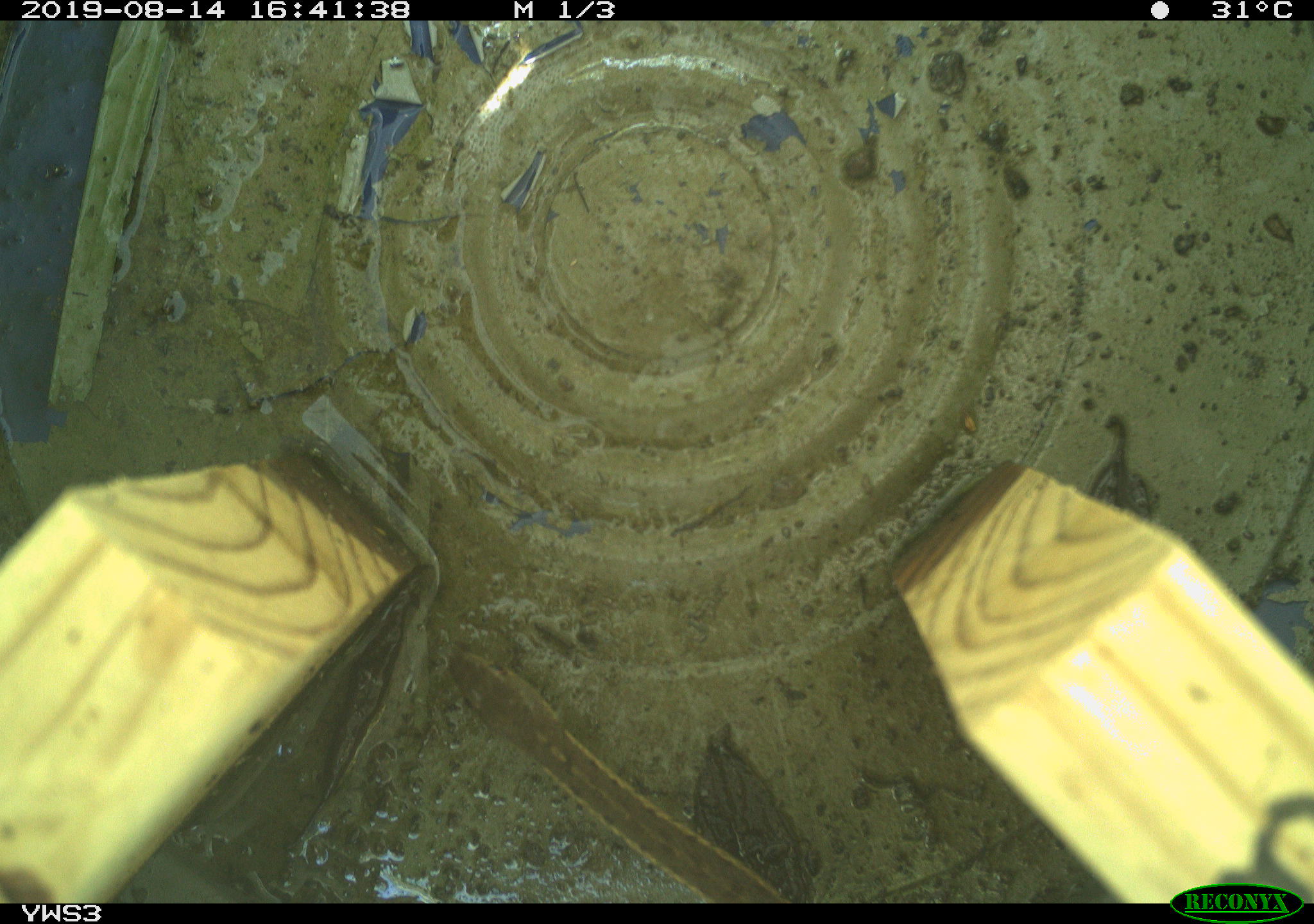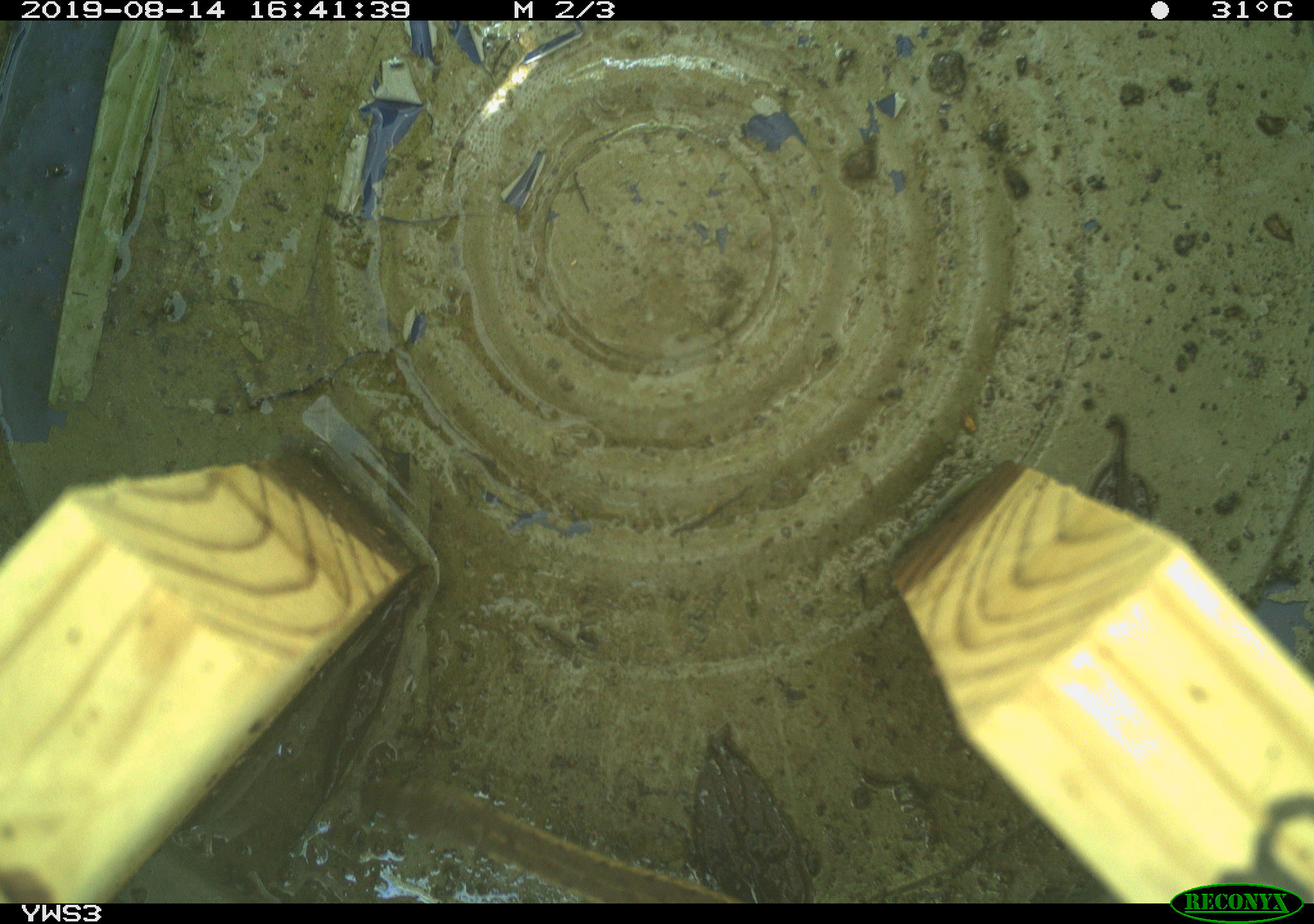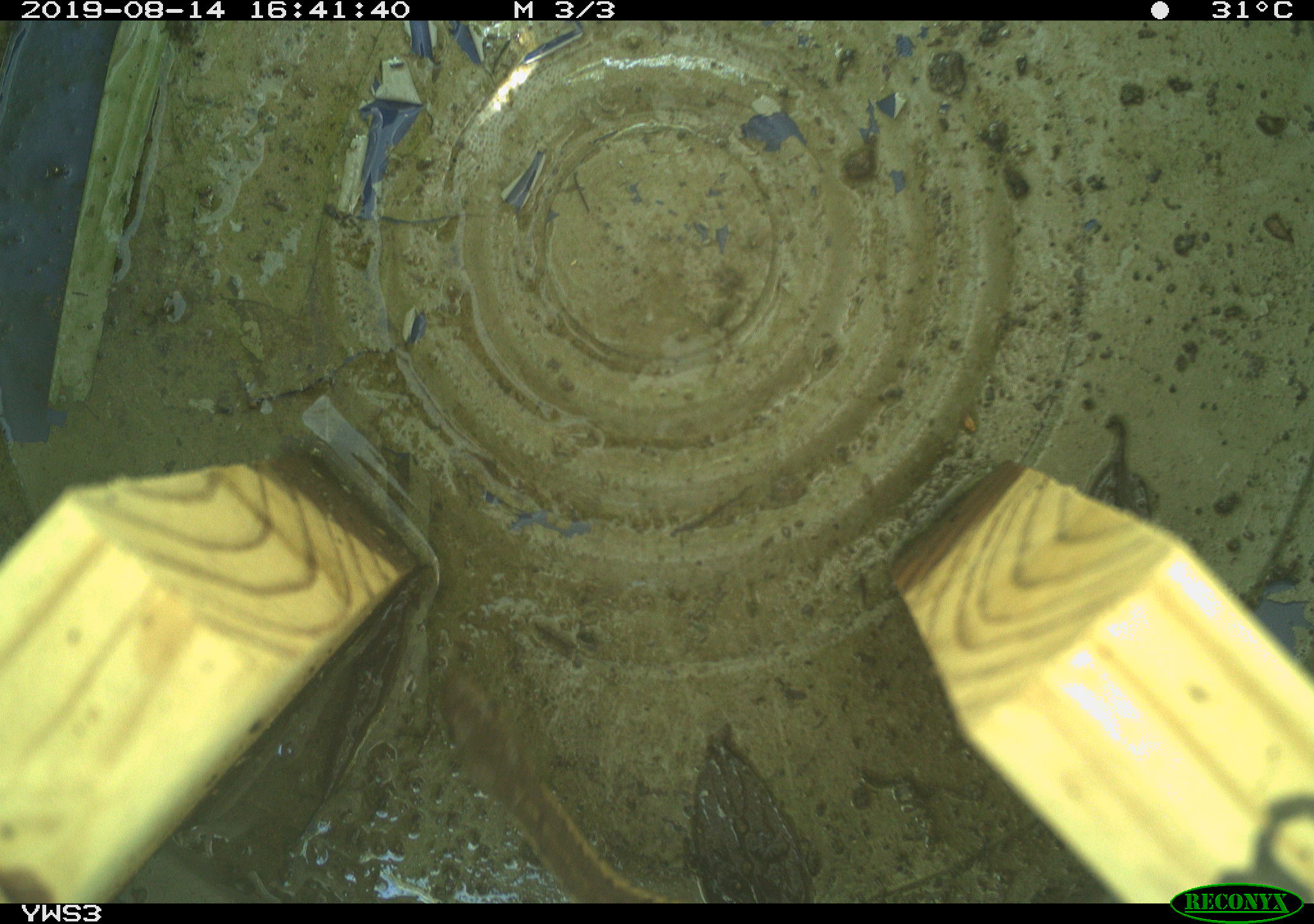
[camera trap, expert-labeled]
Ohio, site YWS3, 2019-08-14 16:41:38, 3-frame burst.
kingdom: Animalia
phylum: Chordata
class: Reptilia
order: Squamata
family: Colubridae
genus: Thamnophis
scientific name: Thamnophis sirtalis sirtalis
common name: eastern gartersnake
Eastern gartersnake (Thamnophis sirtalis sirtalis).